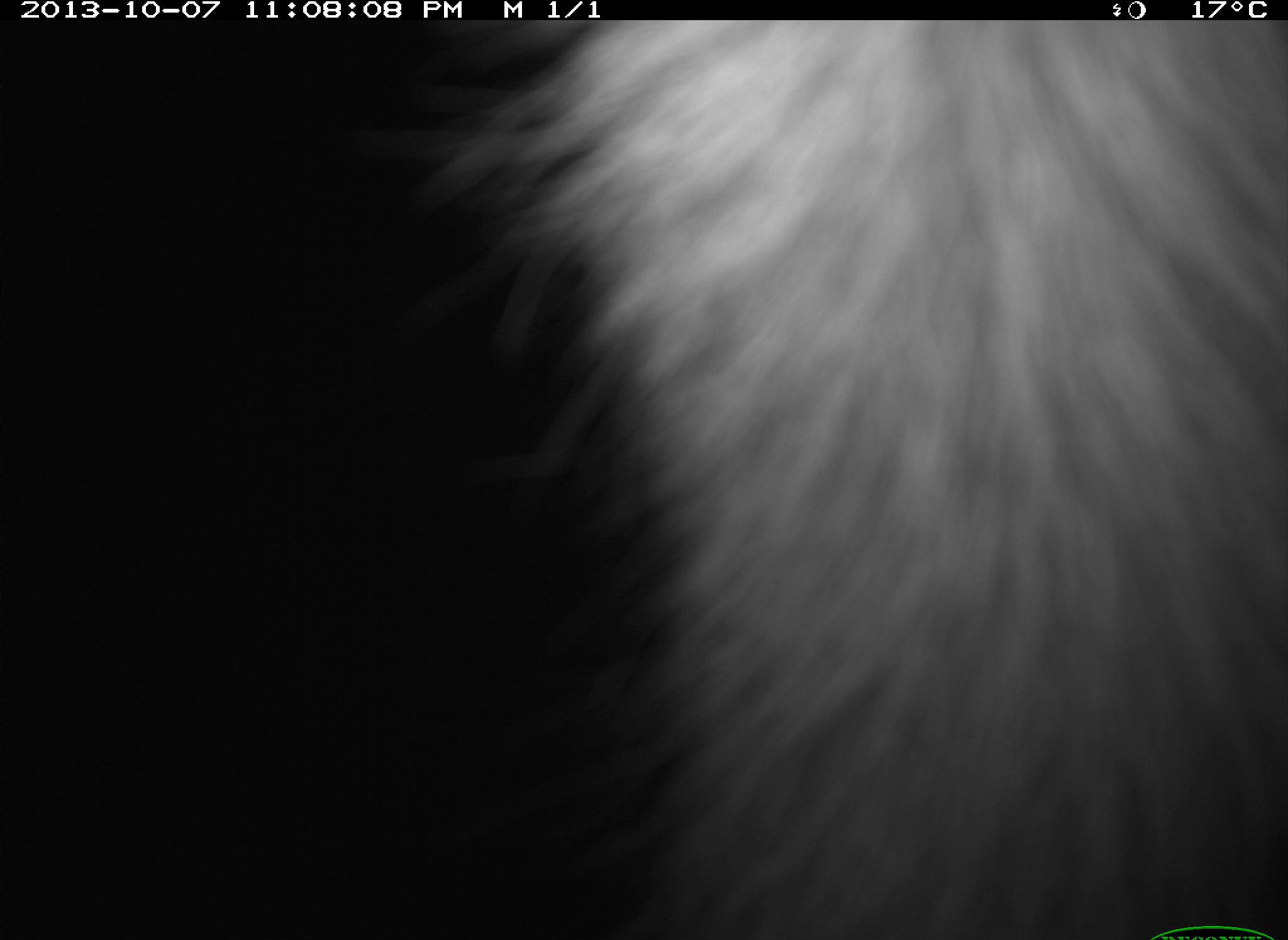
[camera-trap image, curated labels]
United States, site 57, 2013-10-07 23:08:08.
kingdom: Animalia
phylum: Chordata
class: Mammalia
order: Carnivora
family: Procyonidae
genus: Procyon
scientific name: Procyon lotor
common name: raccoon